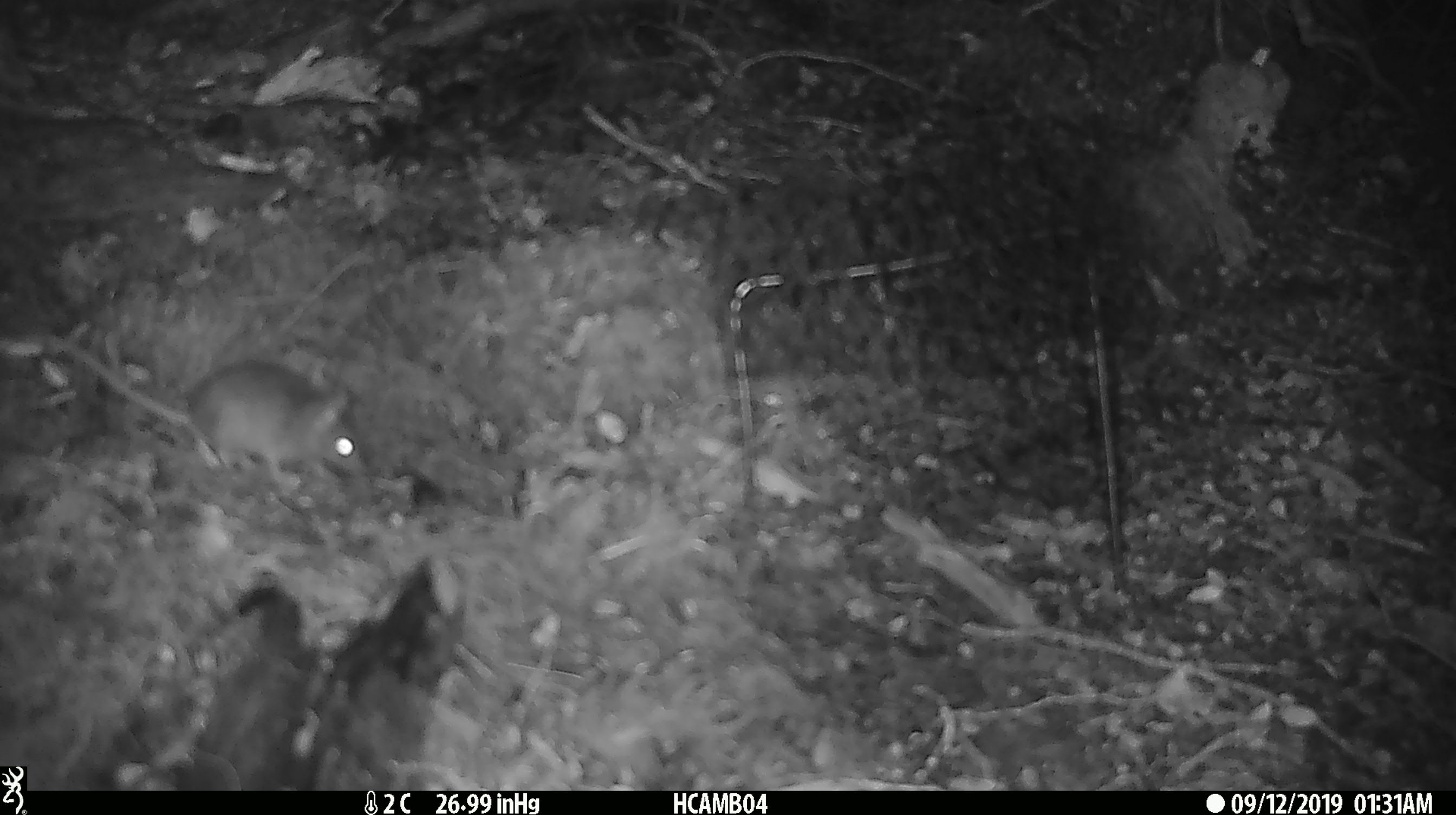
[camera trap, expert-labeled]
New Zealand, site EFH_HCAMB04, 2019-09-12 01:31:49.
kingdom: Animalia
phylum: Chordata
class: Mammalia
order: Rodentia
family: Muridae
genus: Mus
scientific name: Mus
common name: mouse